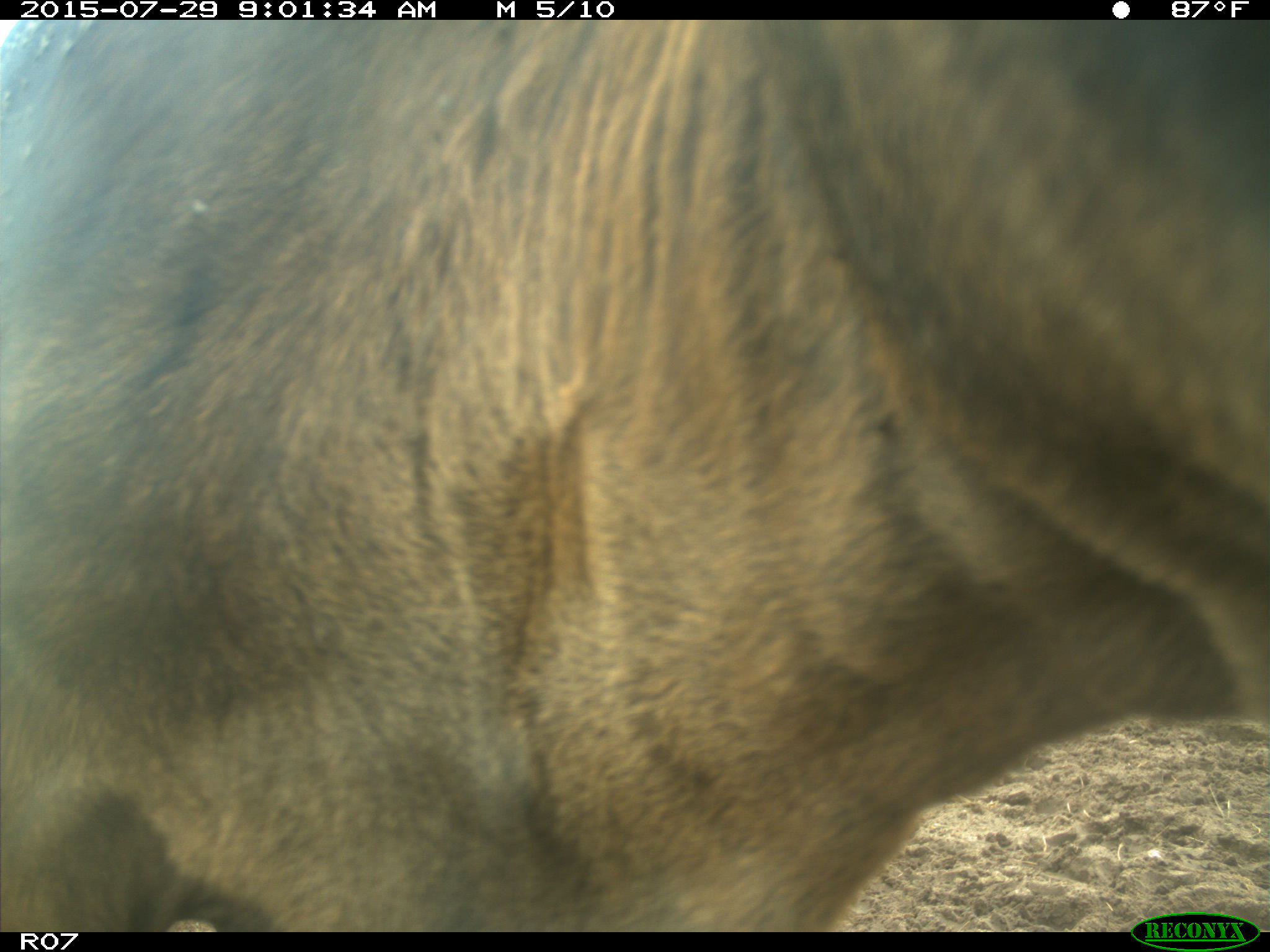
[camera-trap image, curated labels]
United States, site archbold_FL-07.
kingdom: Animalia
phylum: Chordata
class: Mammalia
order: Artiodactyla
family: Bovidae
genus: Bos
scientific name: Bos taurus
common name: domestic cow